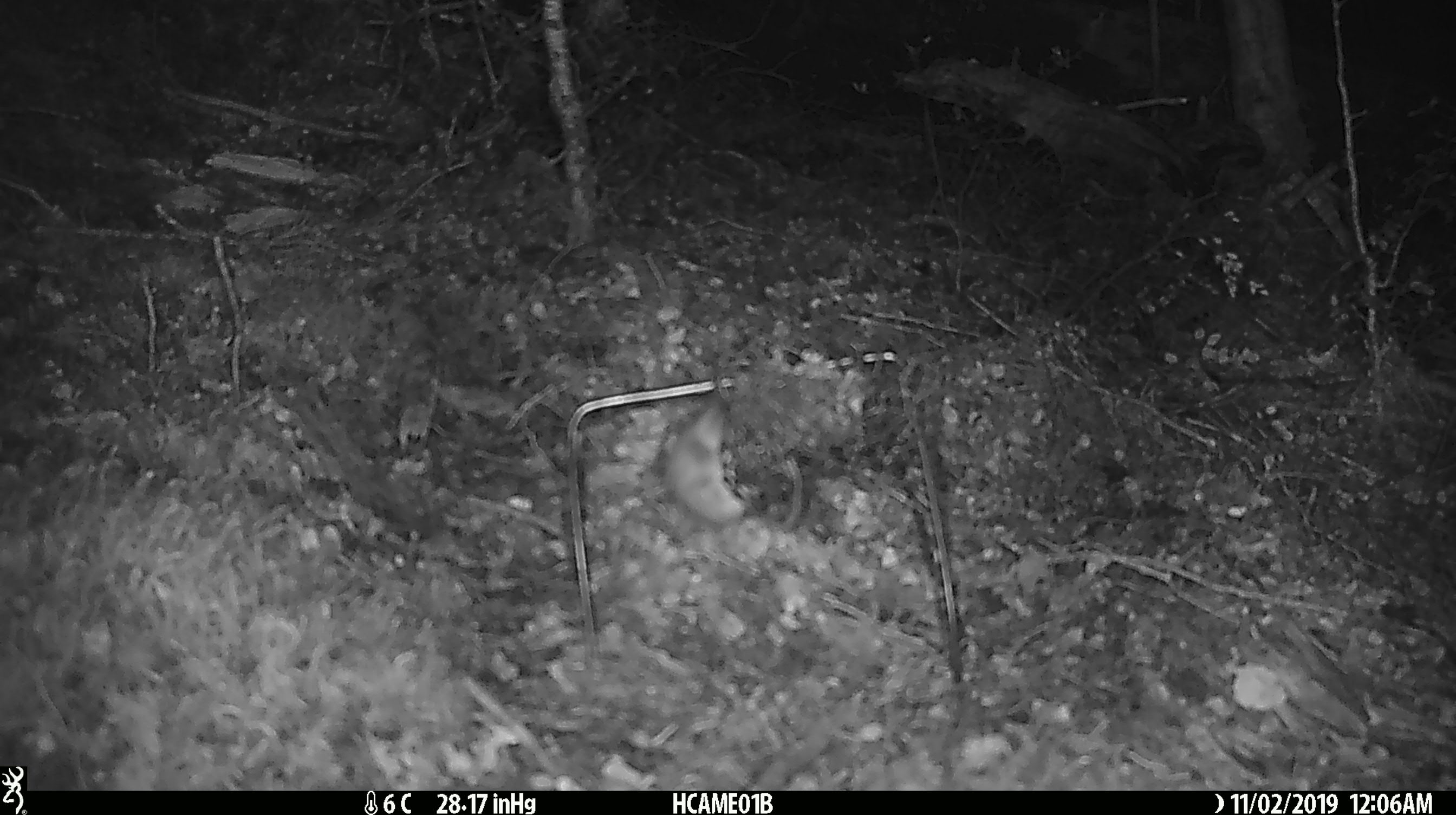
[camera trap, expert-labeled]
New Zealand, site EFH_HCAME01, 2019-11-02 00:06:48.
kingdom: Animalia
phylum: Chordata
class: Mammalia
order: Rodentia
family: Muridae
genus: Mus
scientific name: Mus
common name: mouse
Mouse (Mus).